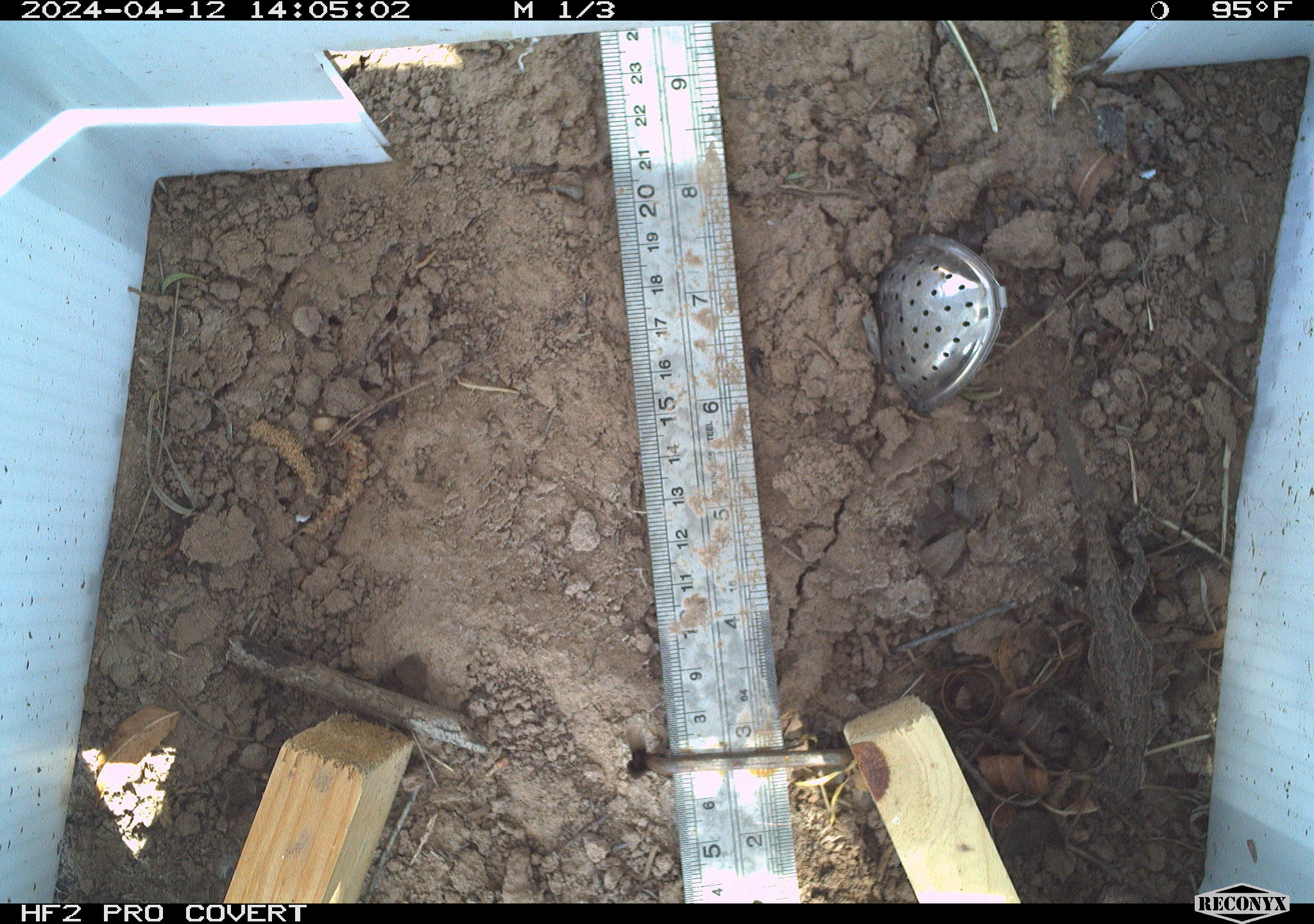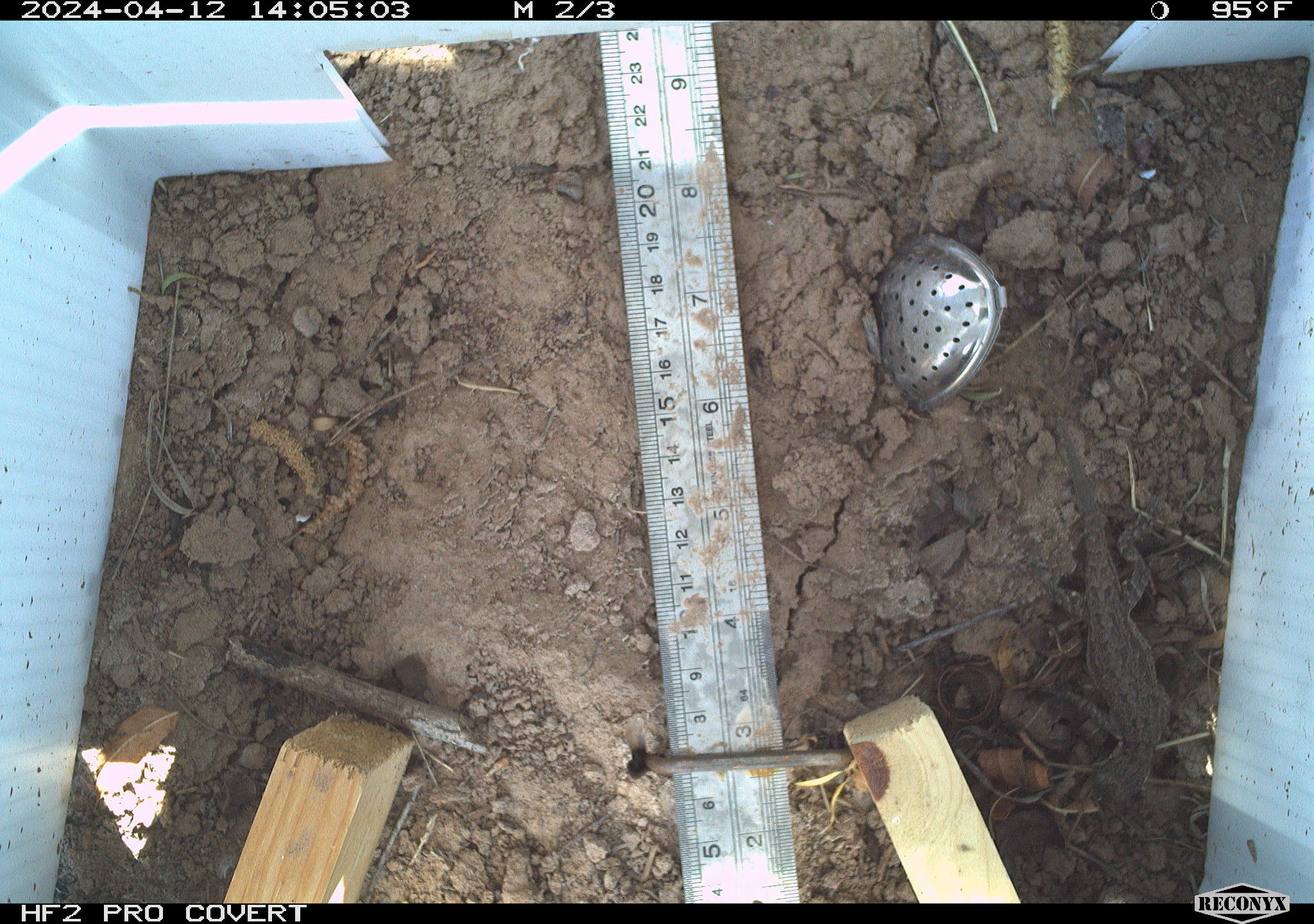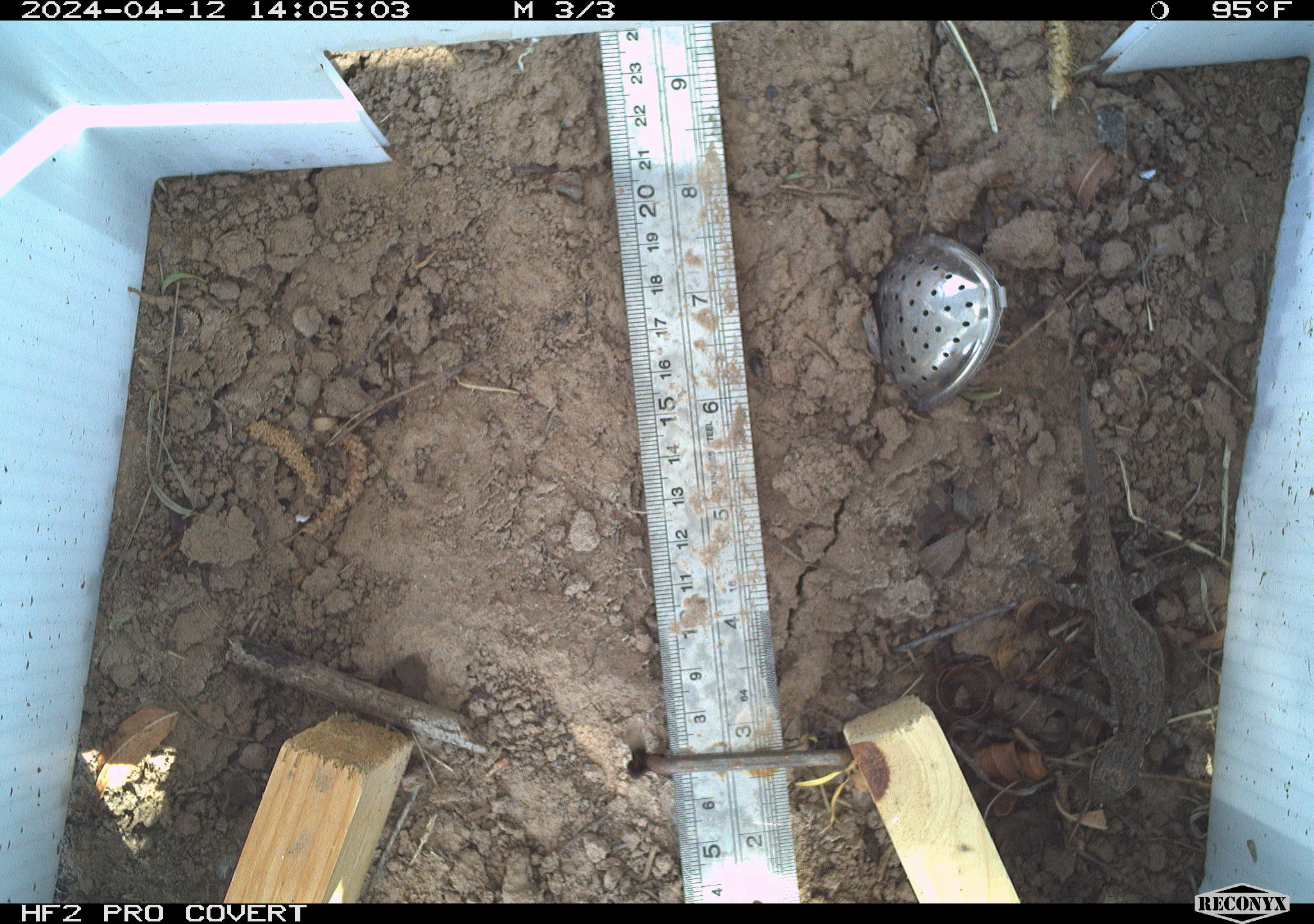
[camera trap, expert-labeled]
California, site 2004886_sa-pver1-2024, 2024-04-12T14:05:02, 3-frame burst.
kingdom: Animalia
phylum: Chordata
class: Reptilia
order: Squamata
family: Phrynosomatidae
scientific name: Phrynosomatidae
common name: phrynosomatid lizards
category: phrynosomatidae family